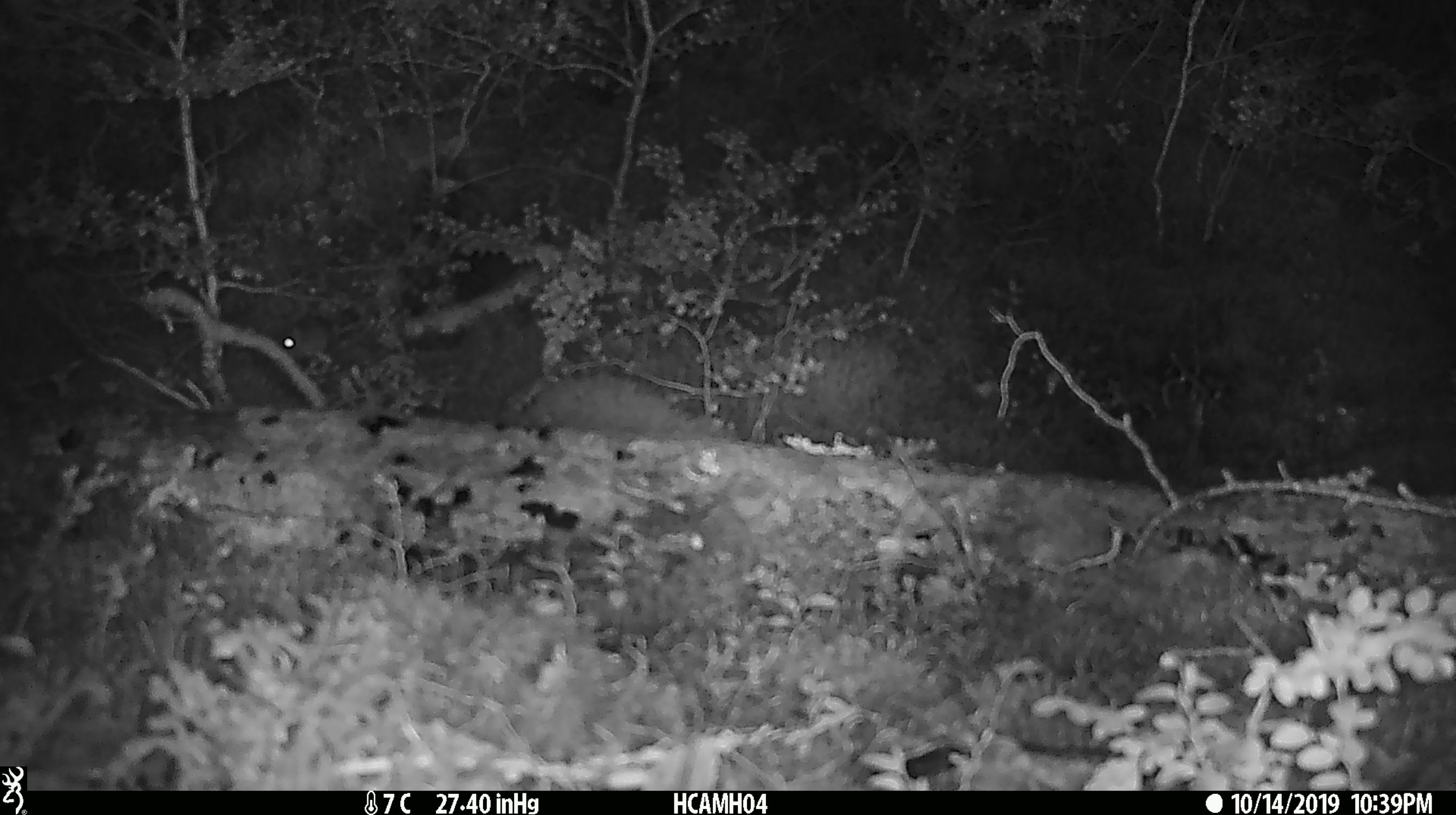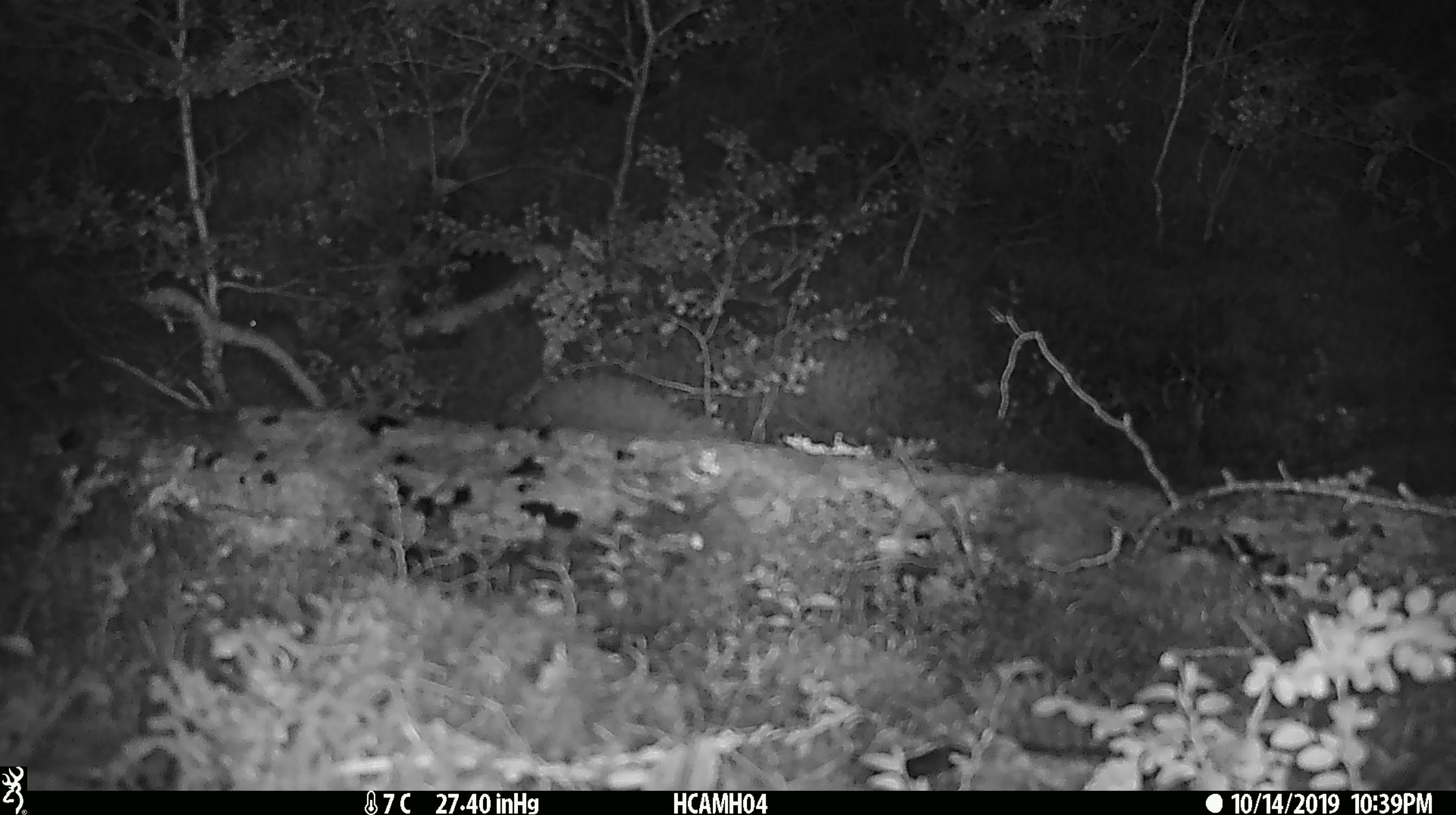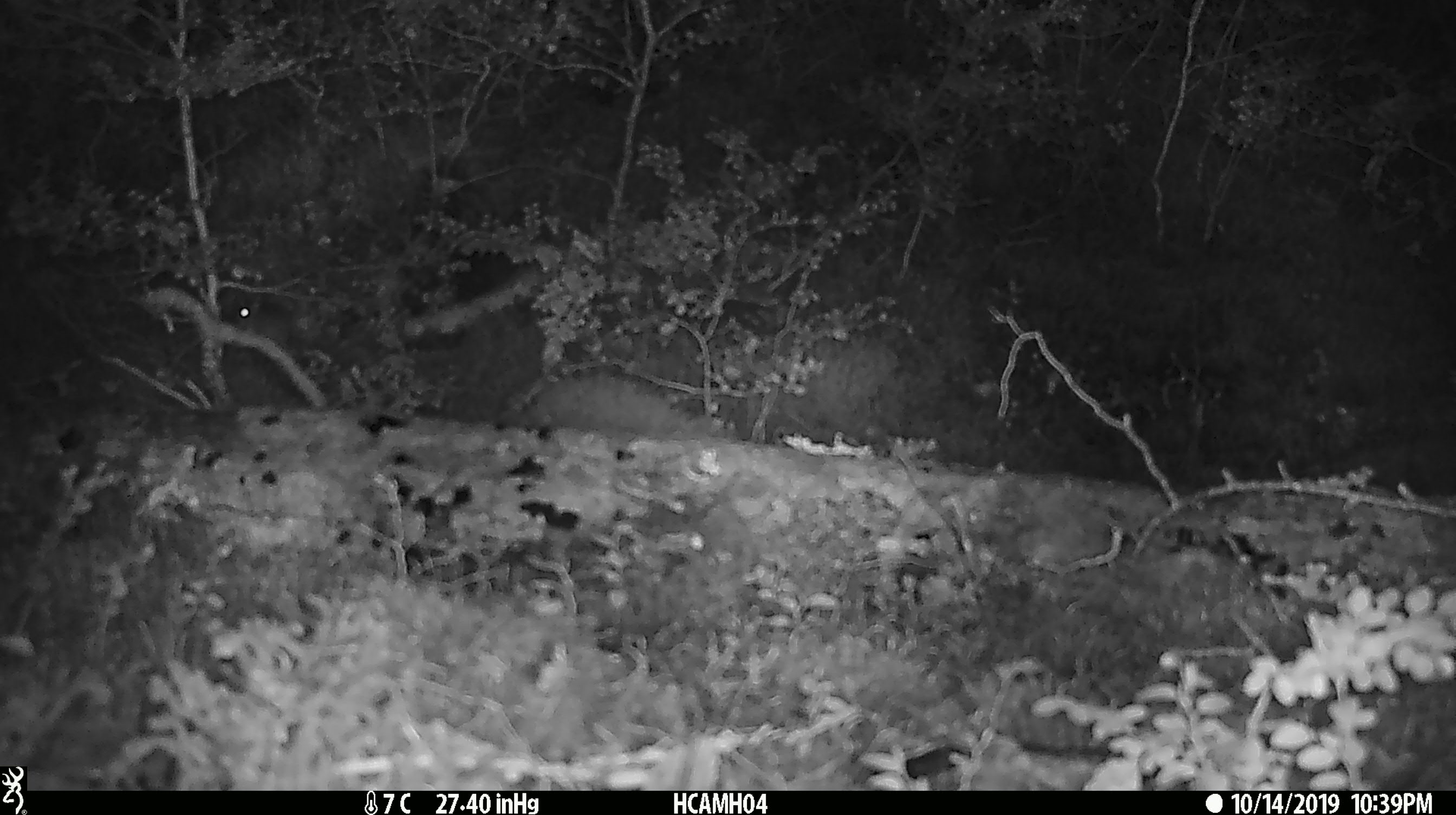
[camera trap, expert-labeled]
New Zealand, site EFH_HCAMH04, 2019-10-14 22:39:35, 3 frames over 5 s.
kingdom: Animalia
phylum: Chordata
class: Mammalia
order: Rodentia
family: Muridae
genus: Mus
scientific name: Mus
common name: mouse